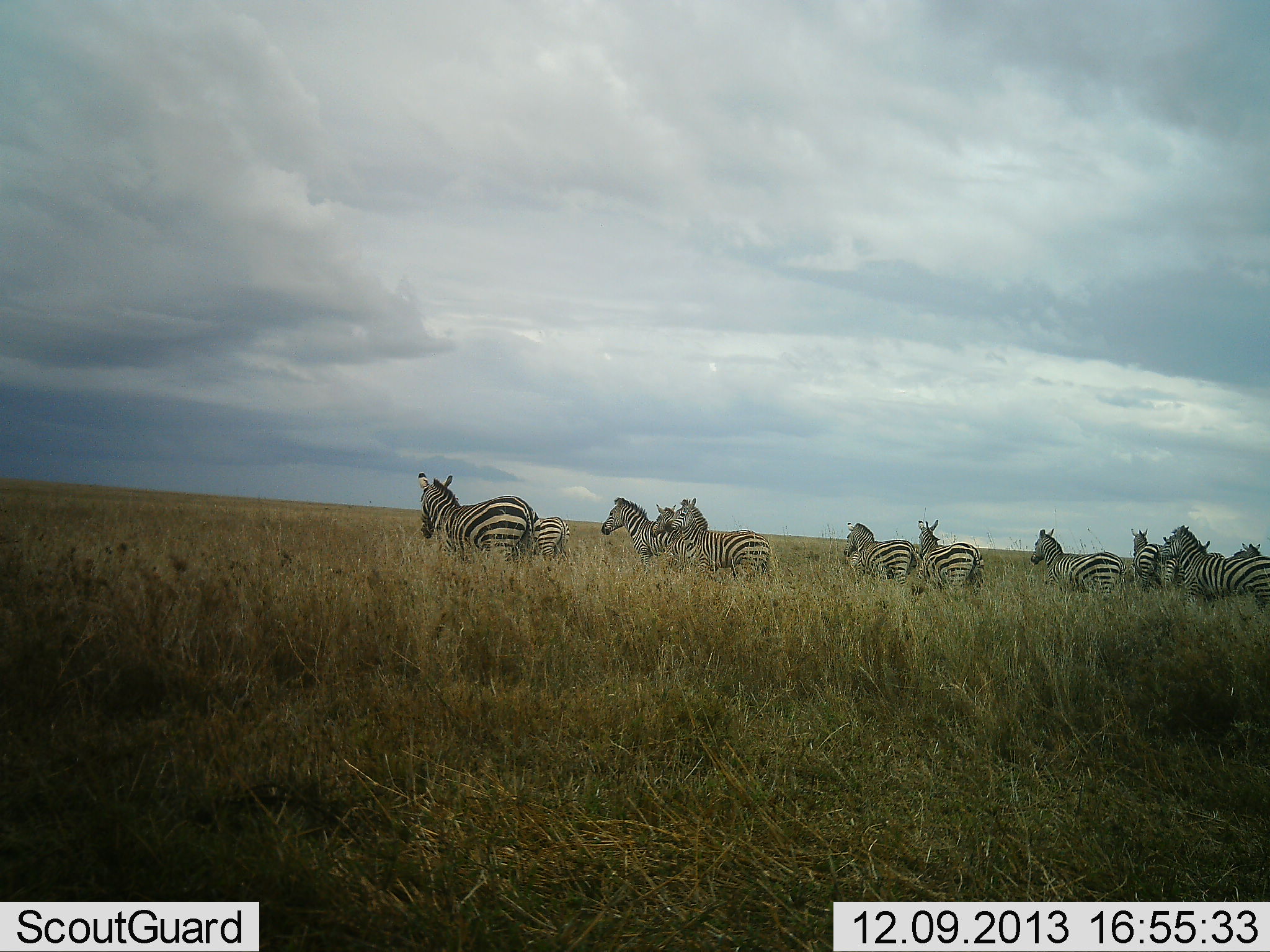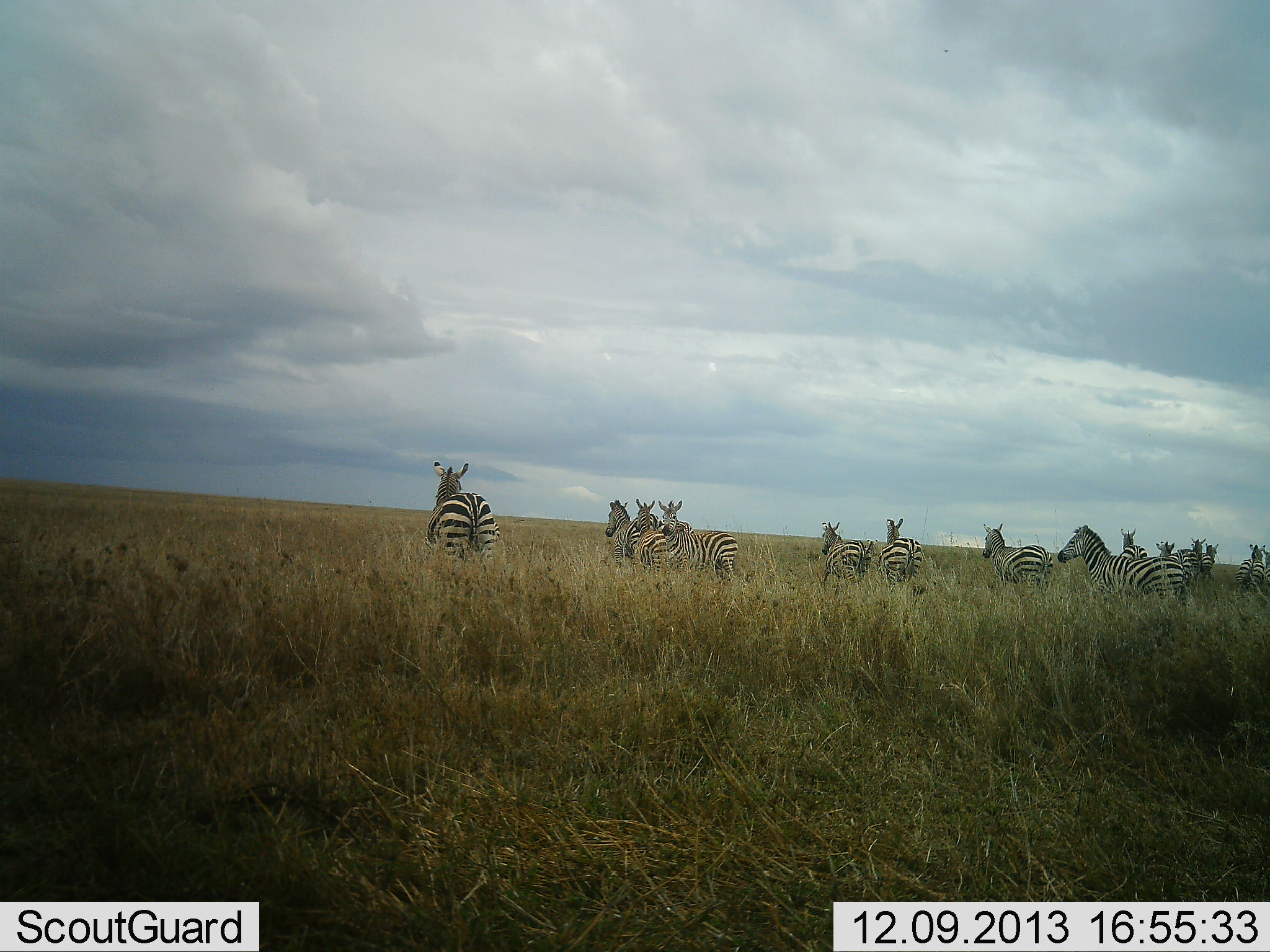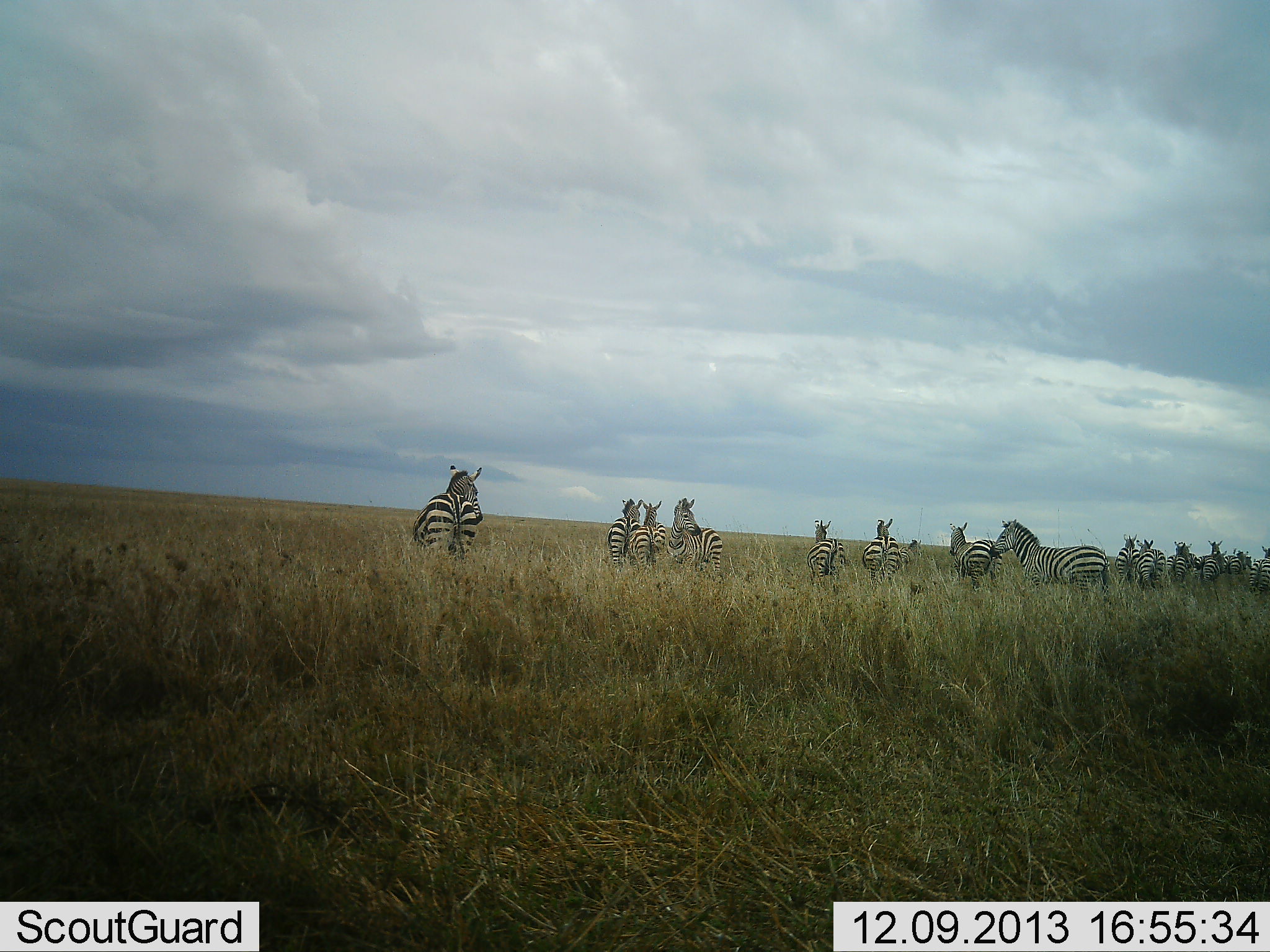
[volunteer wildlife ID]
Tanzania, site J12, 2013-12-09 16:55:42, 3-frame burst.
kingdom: Animalia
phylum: Chordata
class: Mammalia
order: Perissodactyla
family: Equidae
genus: Equus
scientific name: Equus quagga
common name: plains zebra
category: zebra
Zebra (plains zebra) (Equus quagga), count 11-50. Behavior (volunteer vote fractions): standing 40%, resting 0%, moving 60%, interacting 10%. Young present (vote fraction): 0%. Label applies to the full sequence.